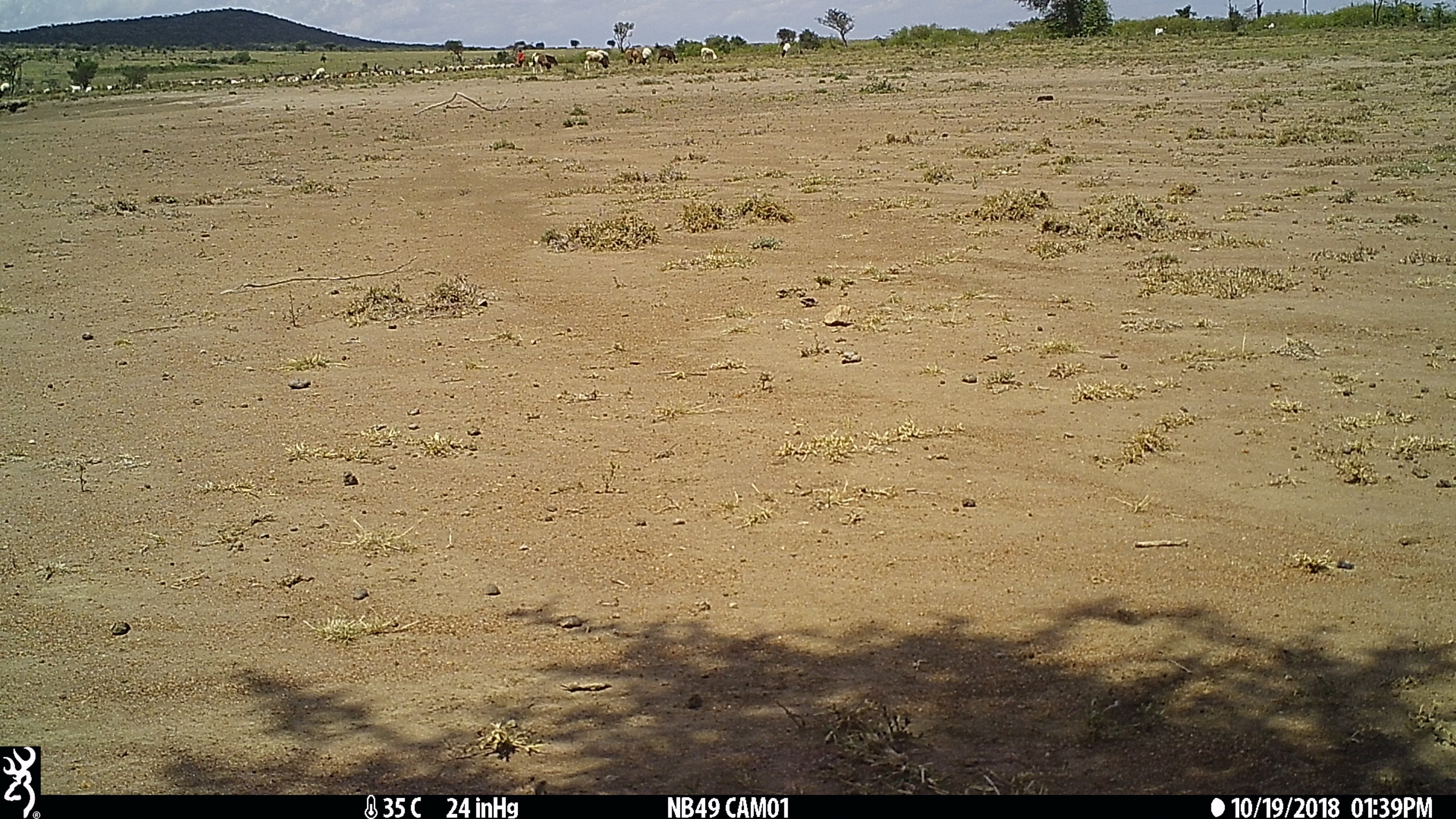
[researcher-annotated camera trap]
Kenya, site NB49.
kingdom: Animalia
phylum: Chordata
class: Mammalia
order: Artiodactyla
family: Bovidae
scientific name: Bovidae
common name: sheep or goat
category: shoat